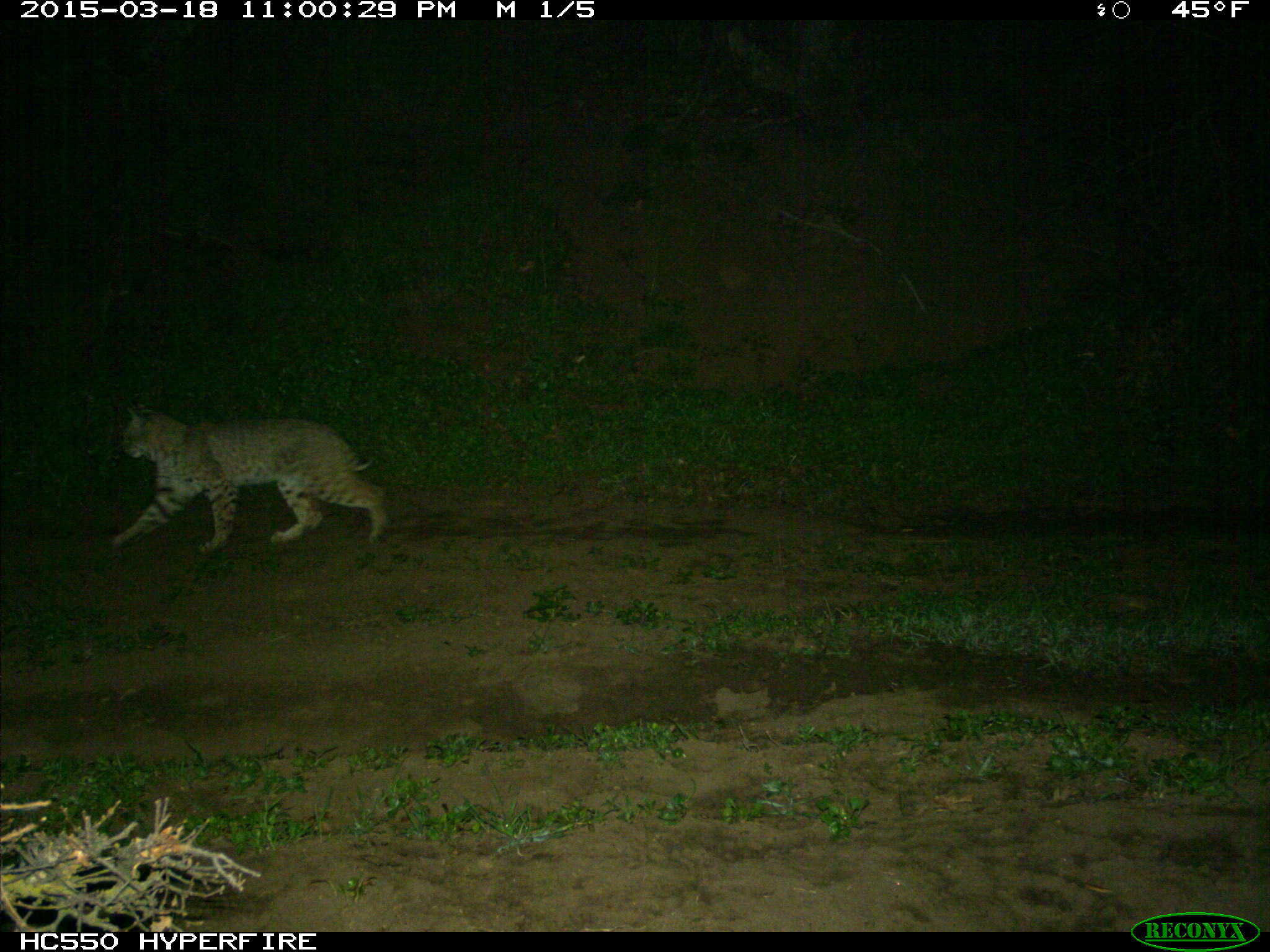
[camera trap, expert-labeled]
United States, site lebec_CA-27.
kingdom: Animalia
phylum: Chordata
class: Mammalia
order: Carnivora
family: Felidae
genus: Lynx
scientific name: Lynx rufus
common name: bobcat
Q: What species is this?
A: Lynx rufus (bobcat).